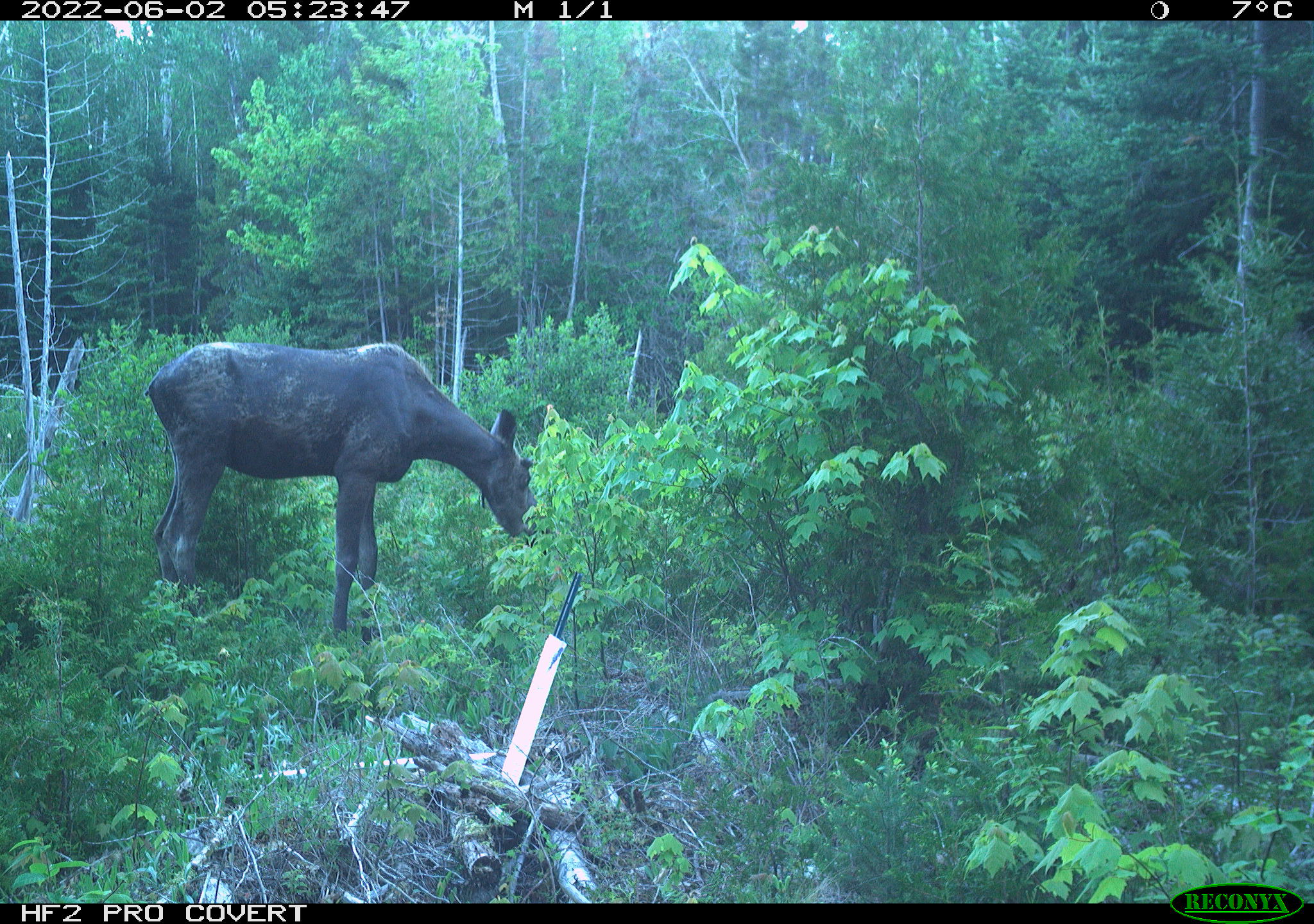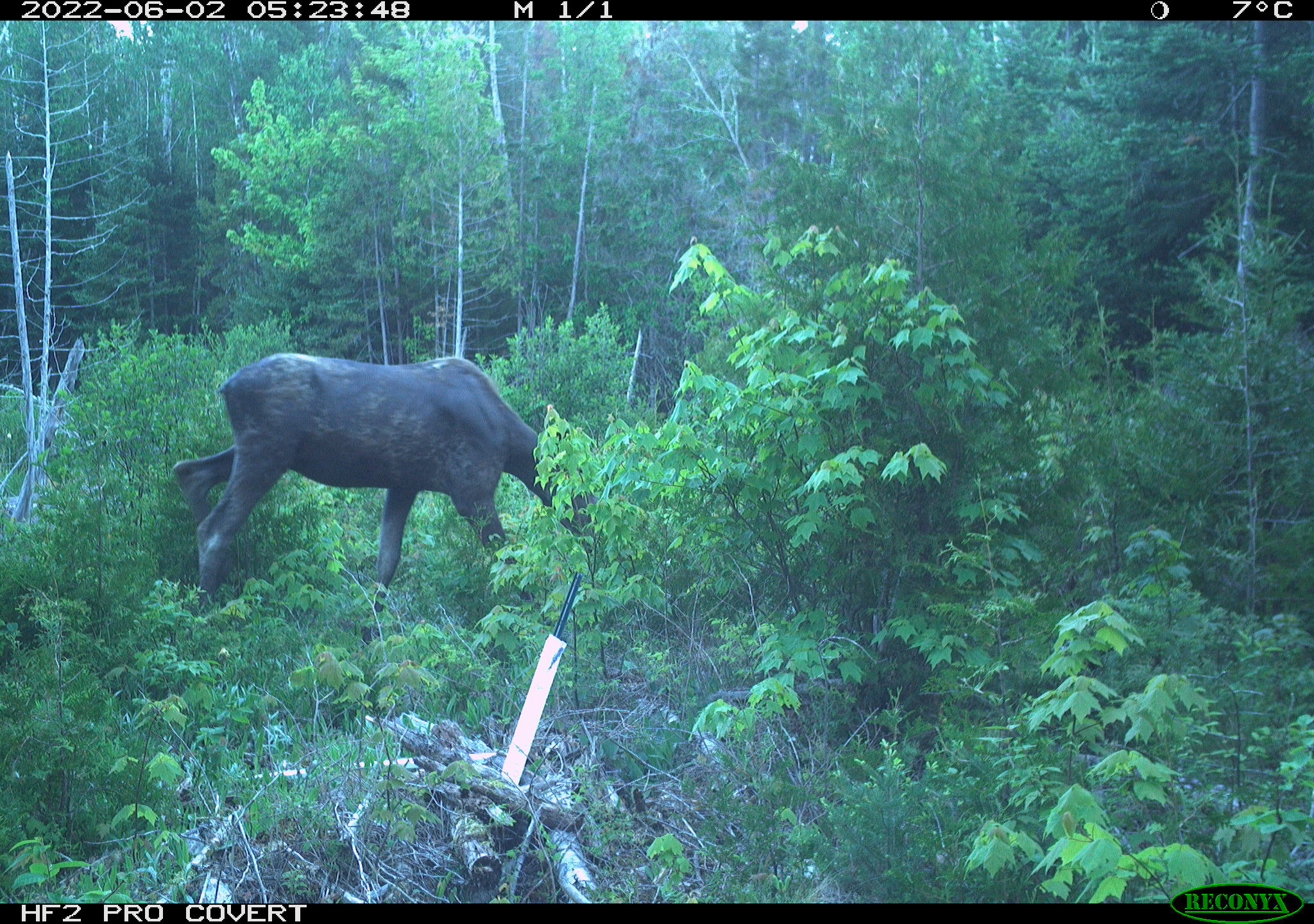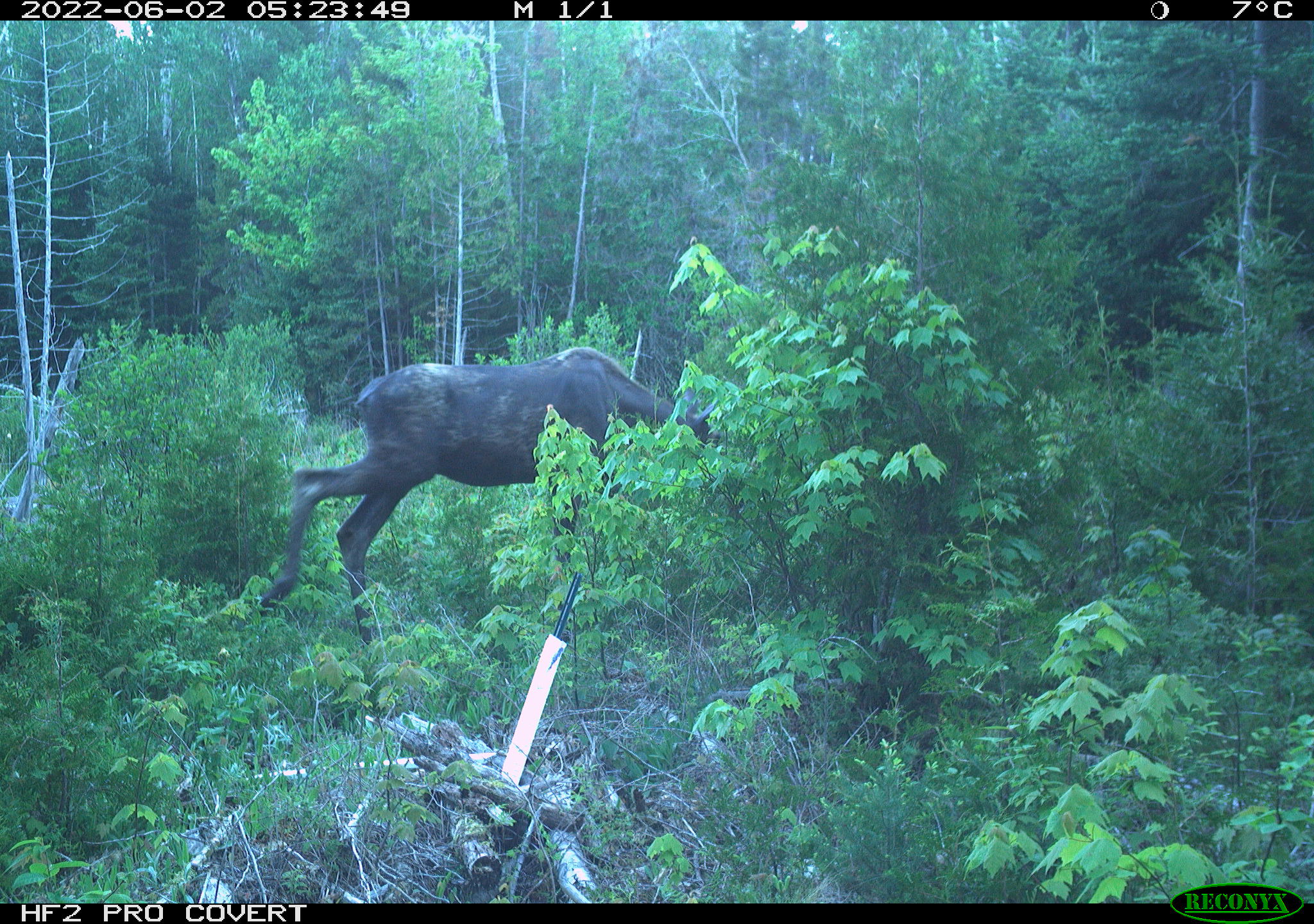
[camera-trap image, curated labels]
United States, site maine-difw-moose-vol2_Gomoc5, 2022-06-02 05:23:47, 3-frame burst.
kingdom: Animalia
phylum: Chordata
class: Mammalia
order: Artiodactyla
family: Cervidae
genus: Alces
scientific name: Alces alces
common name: moose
Moose (Alces alces).